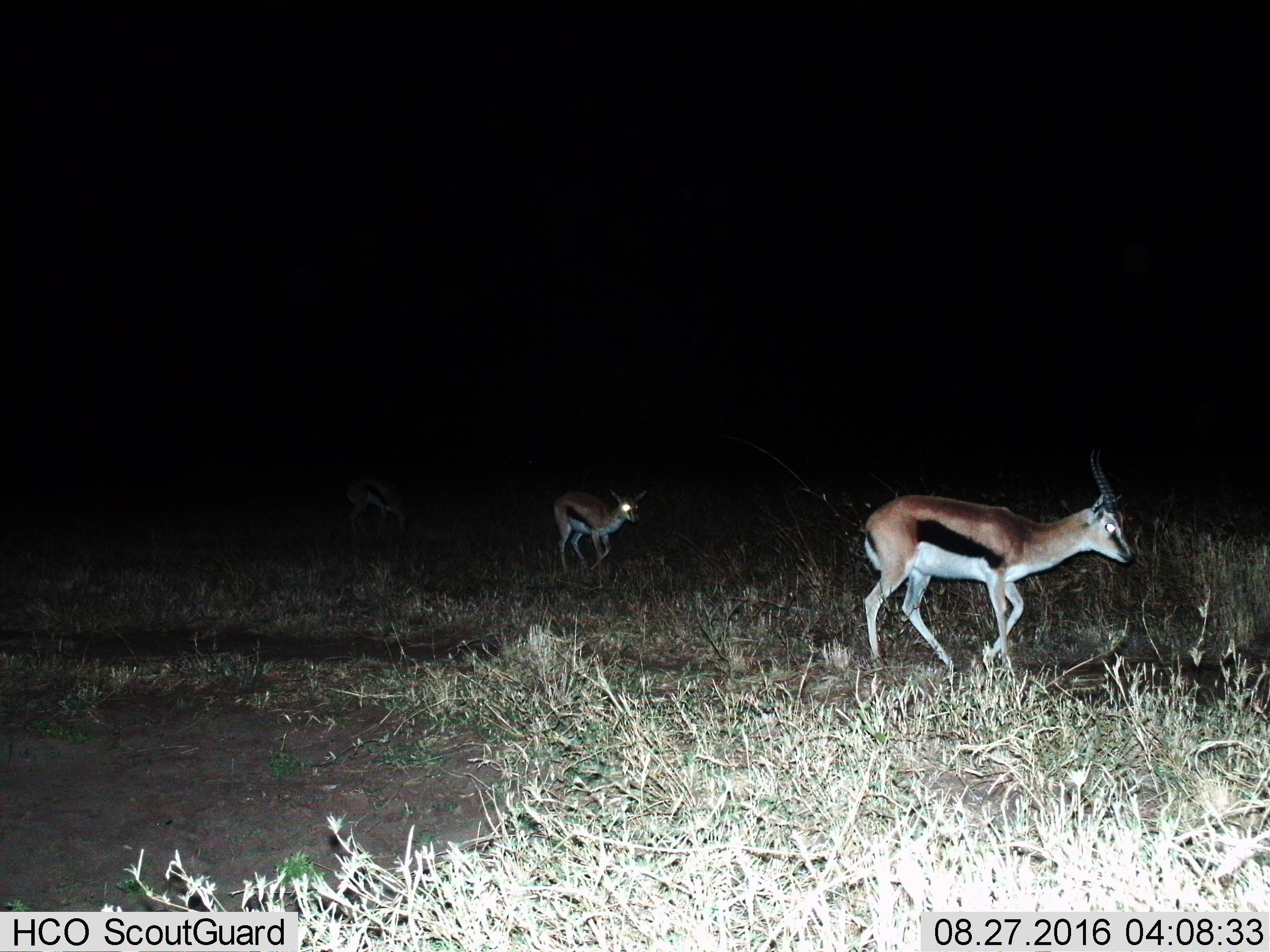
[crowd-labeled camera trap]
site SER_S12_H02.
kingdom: Animalia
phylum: Chordata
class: Mammalia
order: Artiodactyla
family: Bovidae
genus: Eudorcas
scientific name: Eudorcas thomsonii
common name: thomson's gazelle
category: gazellethomsons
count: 3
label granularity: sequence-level